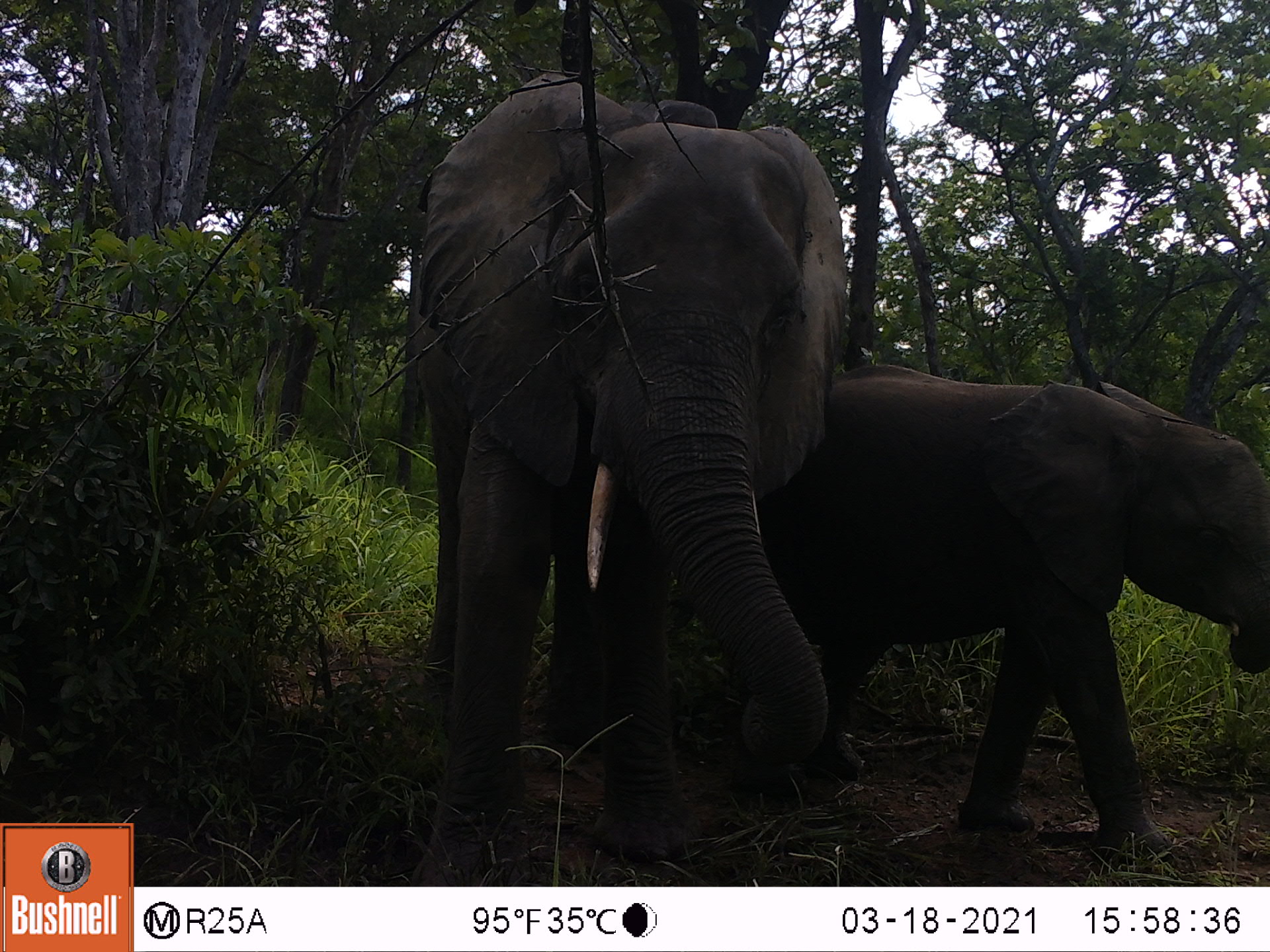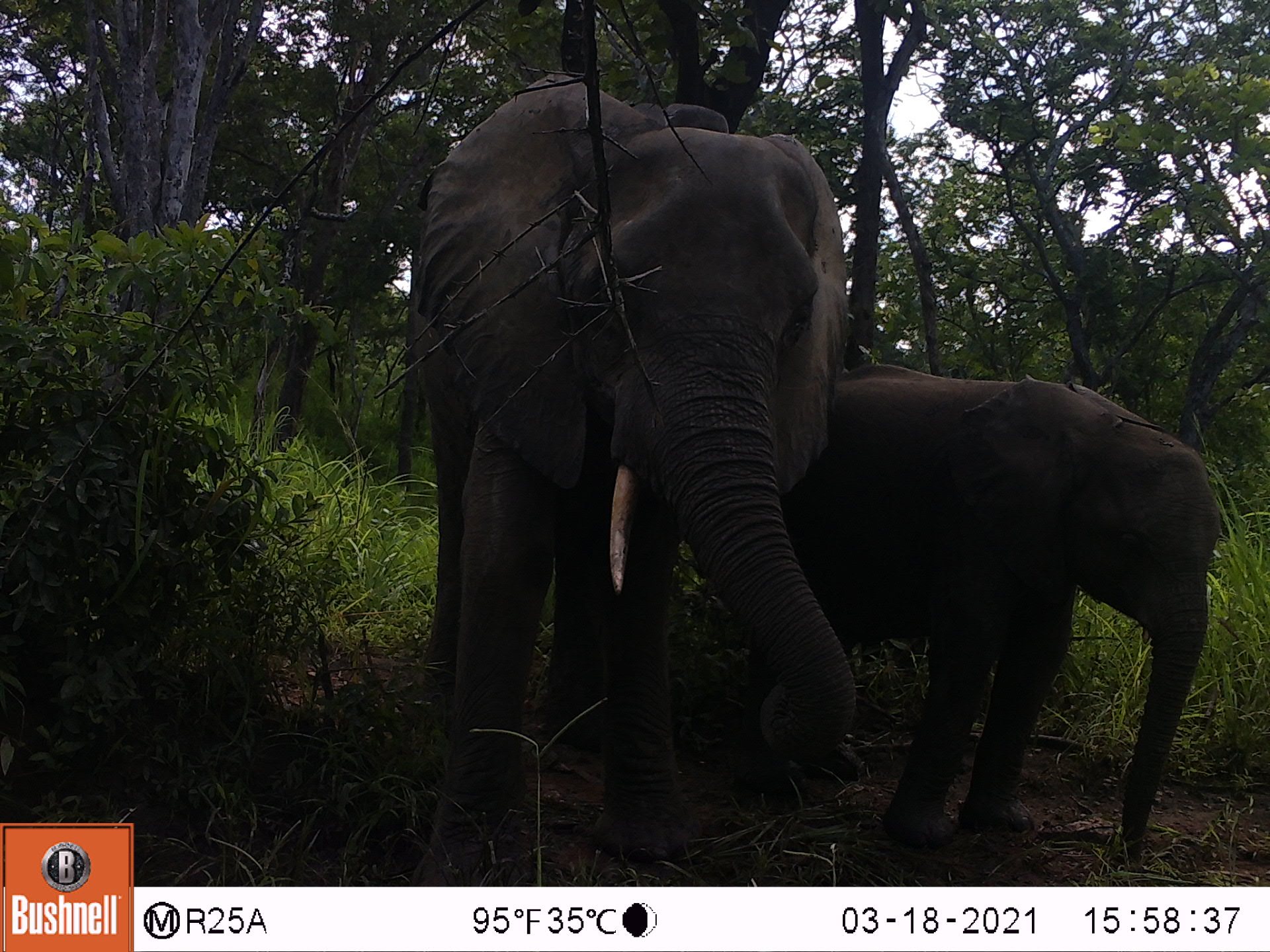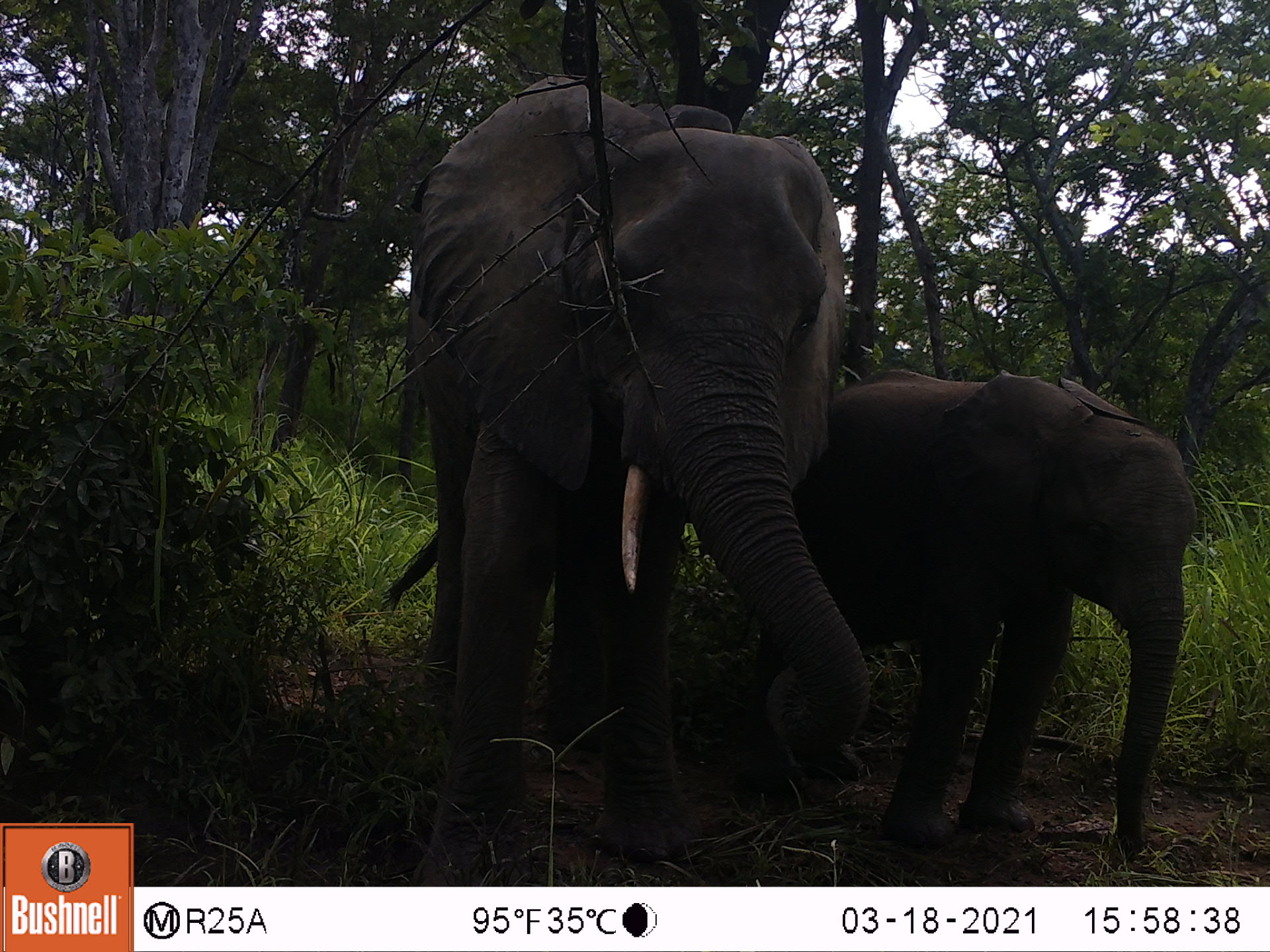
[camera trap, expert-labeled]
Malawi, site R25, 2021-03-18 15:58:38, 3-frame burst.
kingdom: Animalia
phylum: Chordata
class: Mammalia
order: Proboscidea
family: Elephantidae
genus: Loxodonta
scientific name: Loxodonta africana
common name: african savanna elephant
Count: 2.